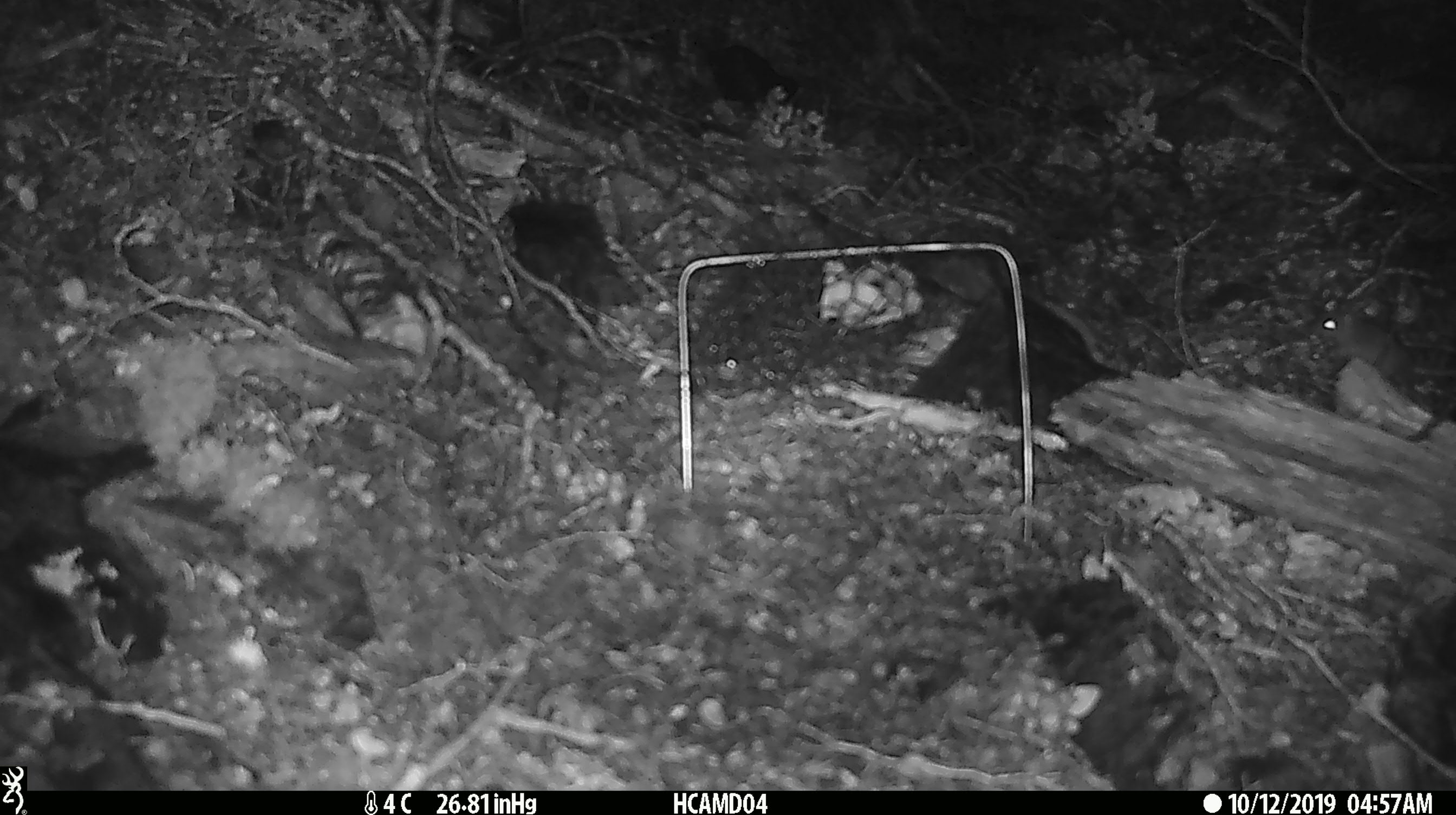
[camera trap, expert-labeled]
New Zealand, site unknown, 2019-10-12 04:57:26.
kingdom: Animalia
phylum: Chordata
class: Mammalia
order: Rodentia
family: Muridae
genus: Mus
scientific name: Mus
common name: mouse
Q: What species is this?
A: Mouse (Mus).